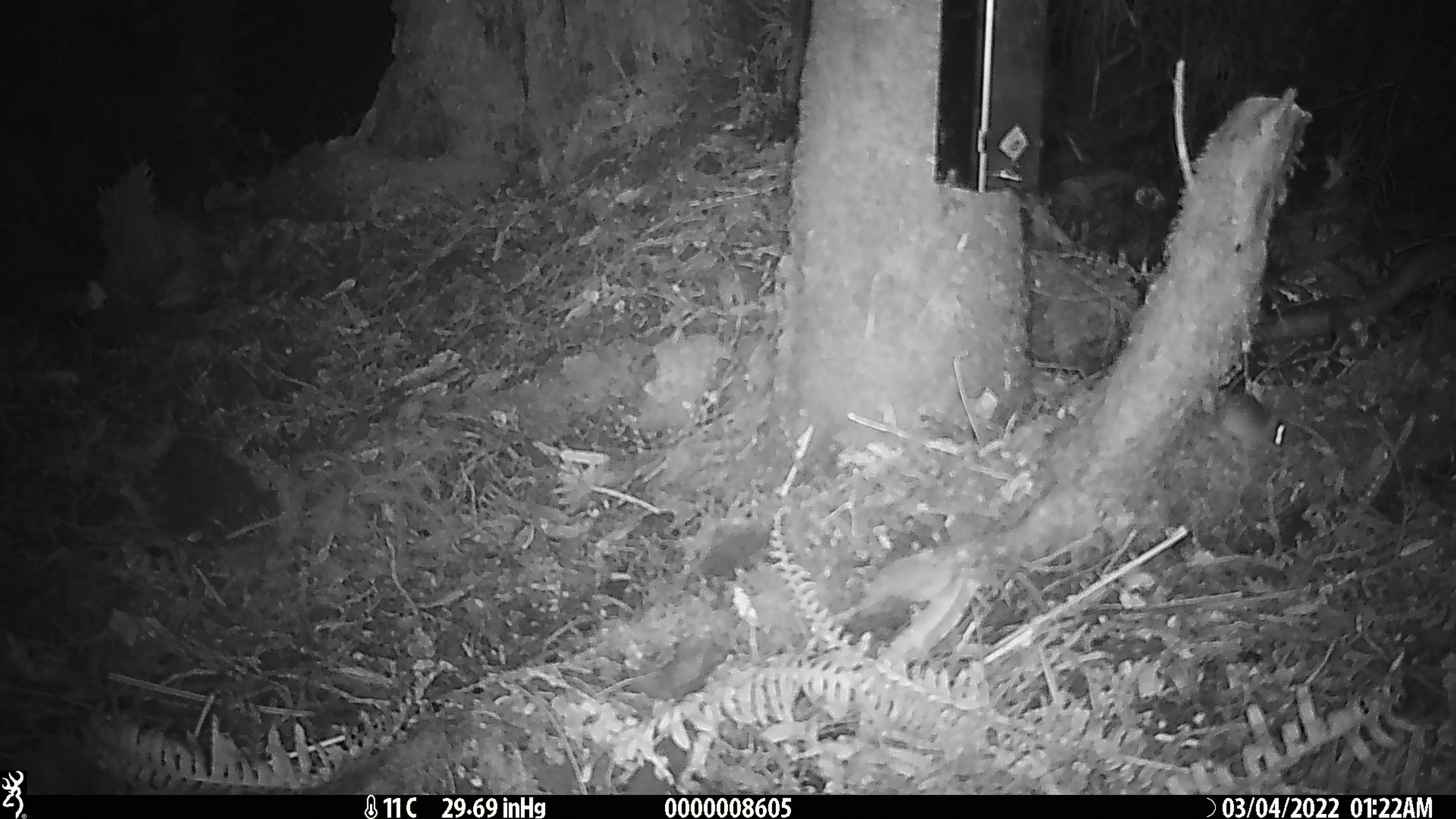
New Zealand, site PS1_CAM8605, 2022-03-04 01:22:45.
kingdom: Animalia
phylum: Chordata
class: Mammalia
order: Rodentia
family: Muridae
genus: Mus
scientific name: Mus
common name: mouse